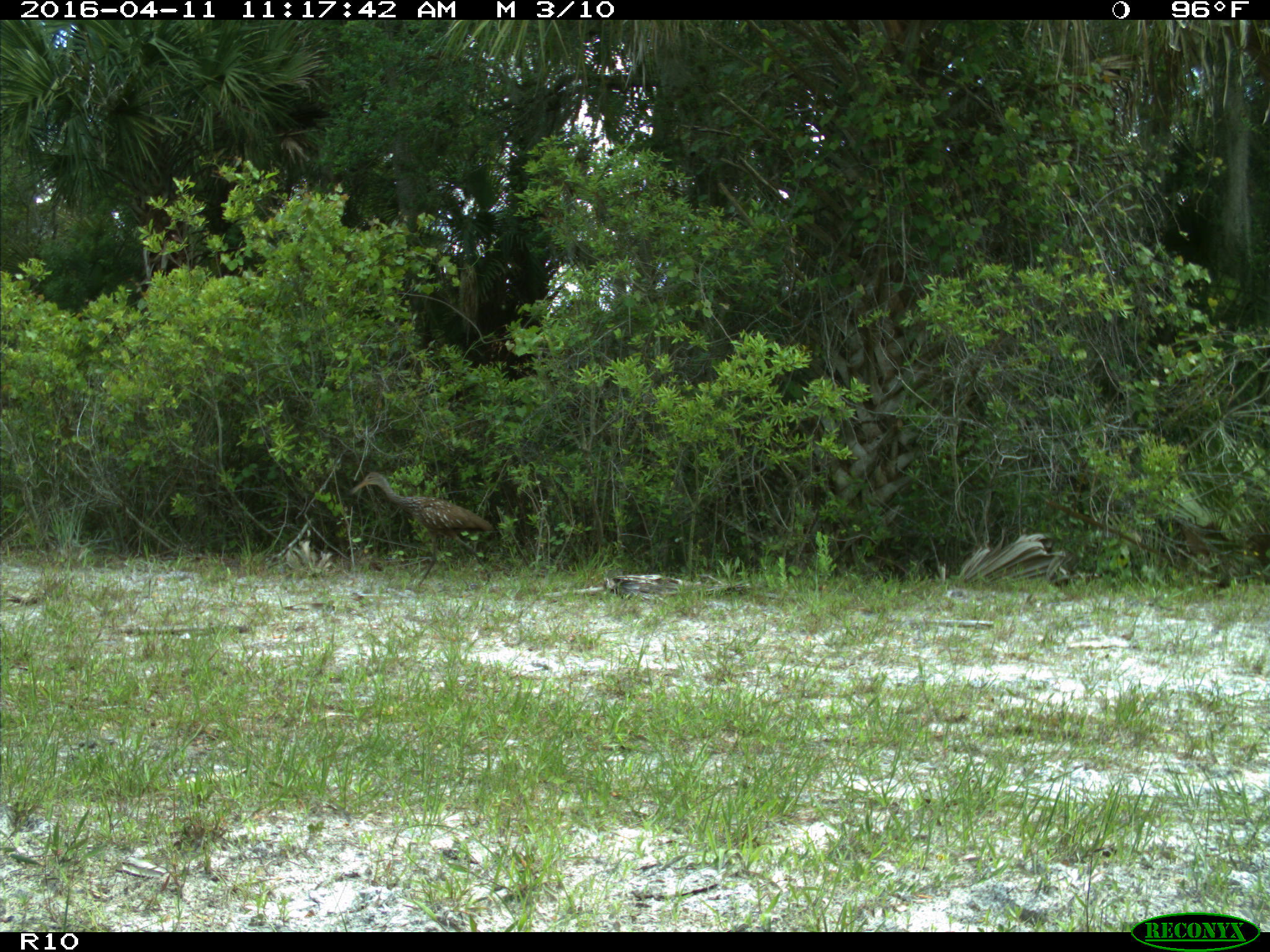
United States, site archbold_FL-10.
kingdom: Animalia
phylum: Chordata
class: Aves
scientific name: Aves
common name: birds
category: unidentified bird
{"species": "unidentified bird (birds) (Aves)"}